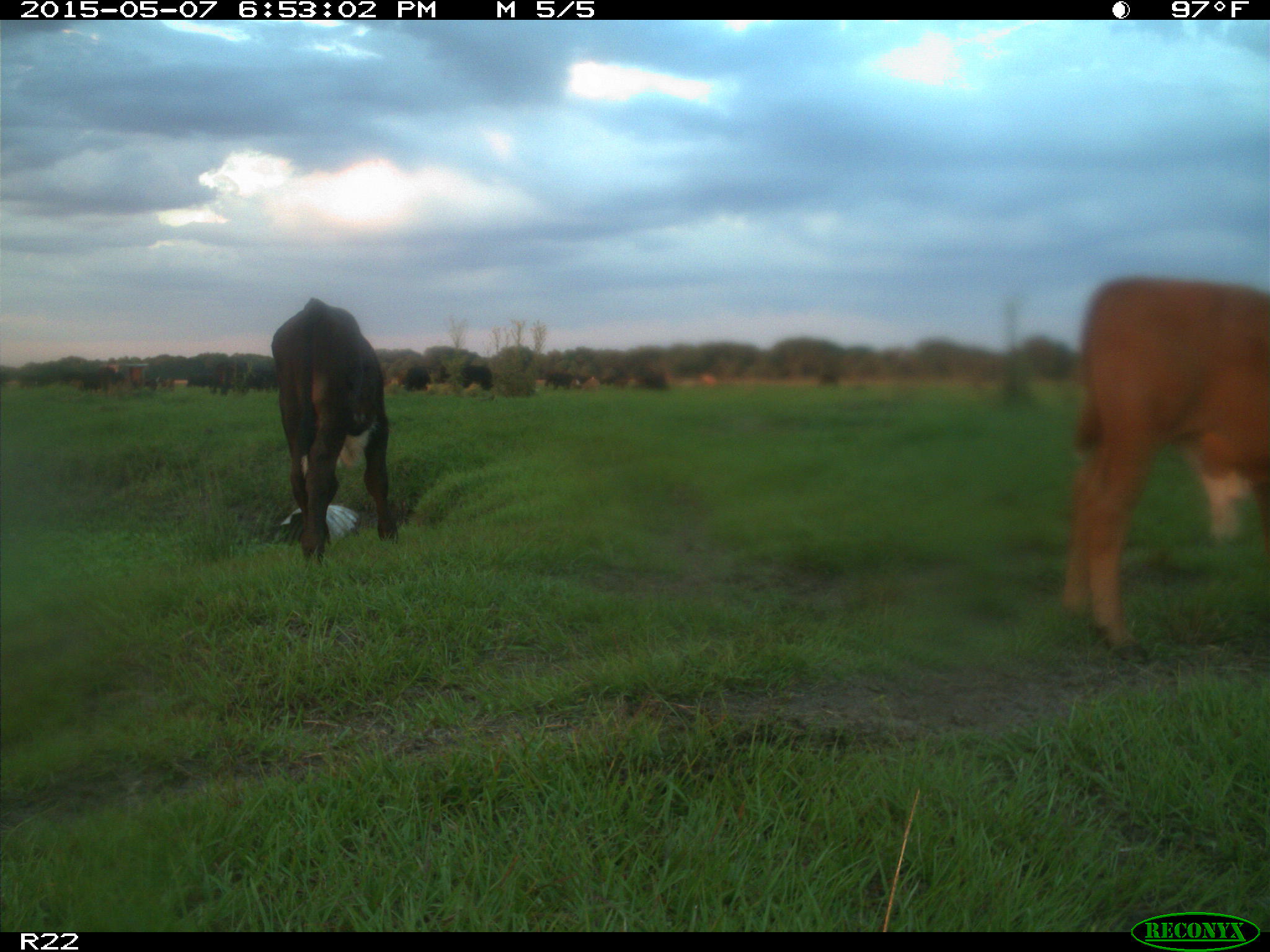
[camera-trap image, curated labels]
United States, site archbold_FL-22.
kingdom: Animalia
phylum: Chordata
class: Mammalia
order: Artiodactyla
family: Bovidae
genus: Bos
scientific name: Bos taurus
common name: domestic cow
Bos taurus (domestic cow).